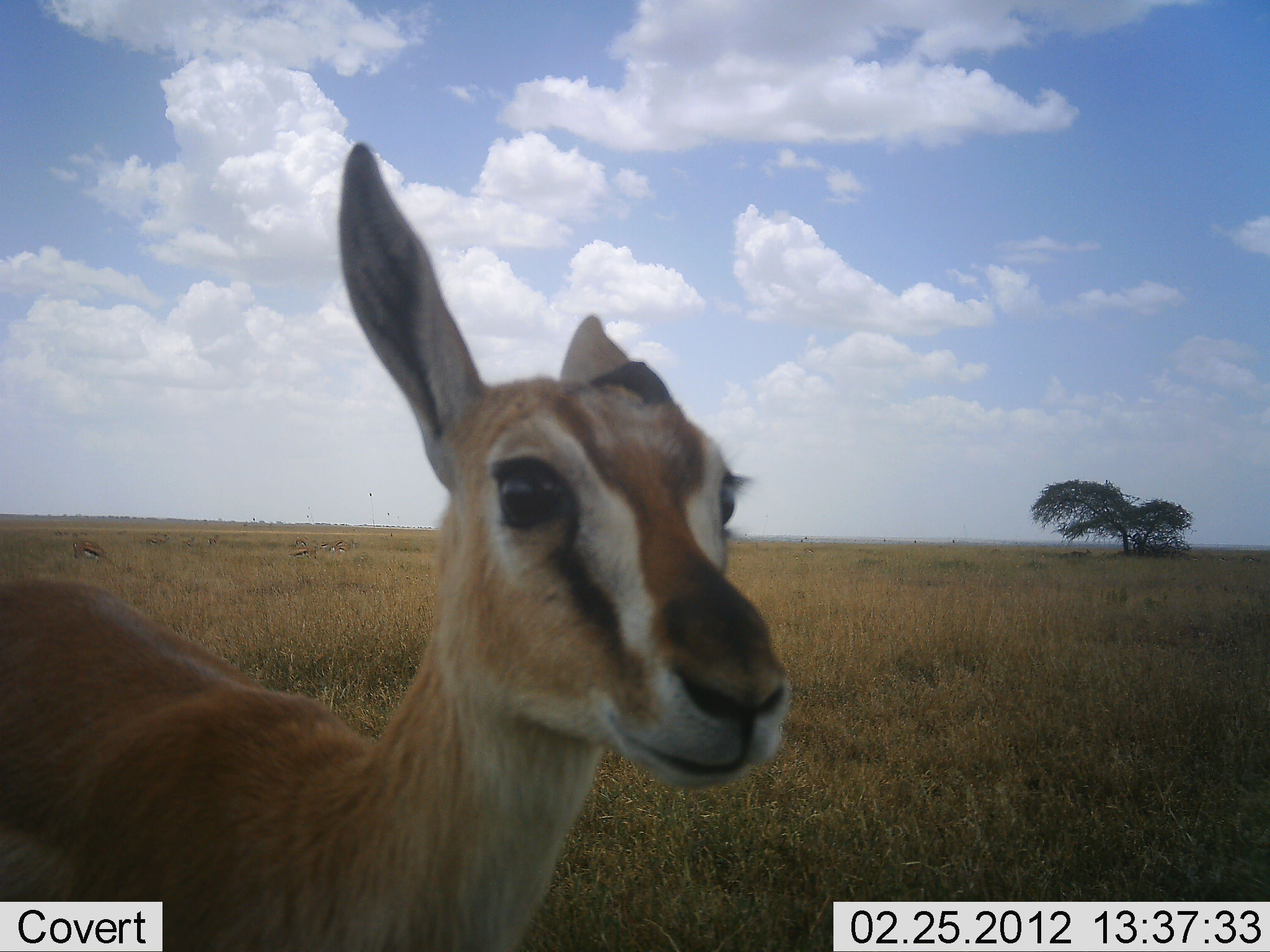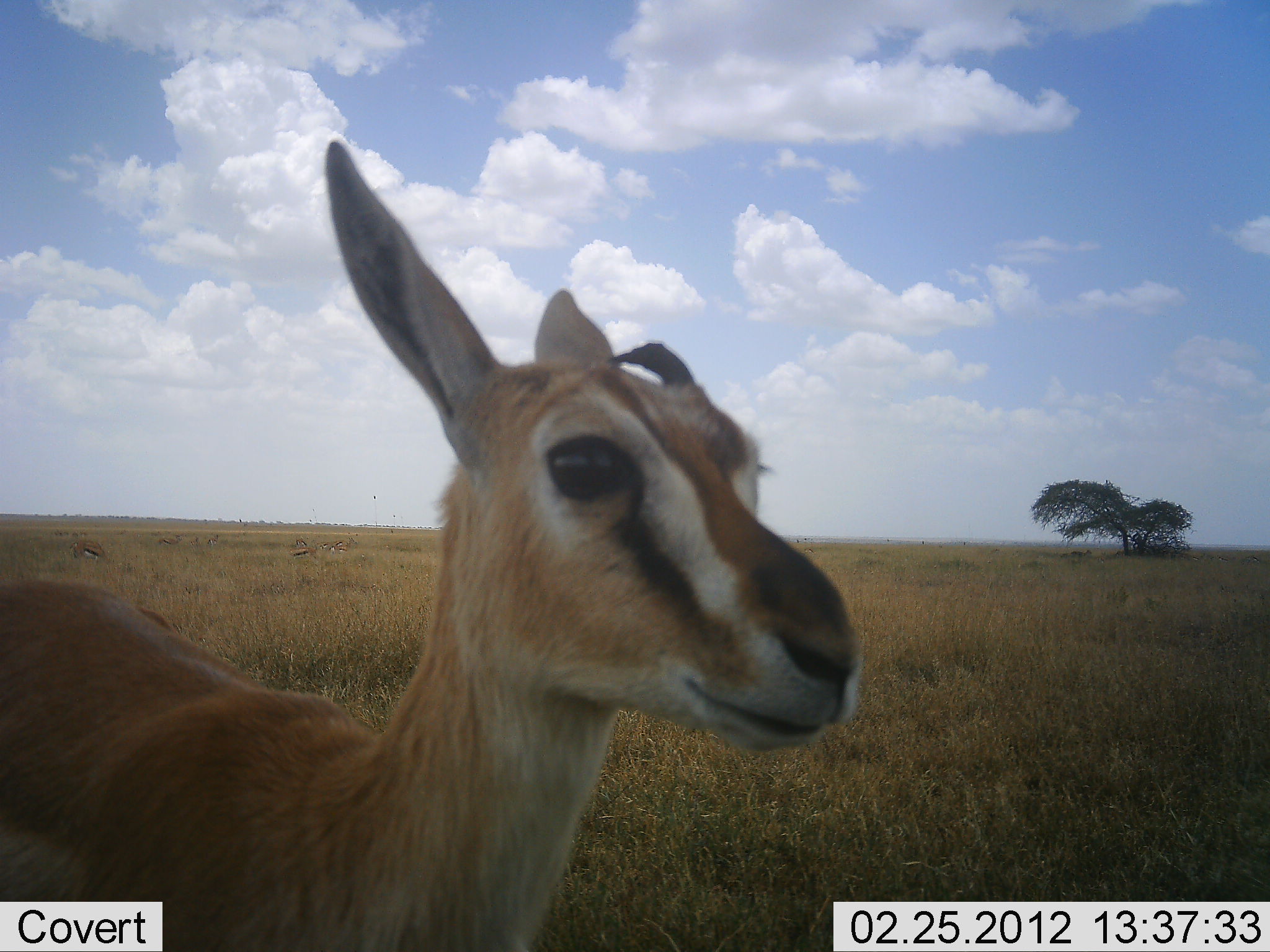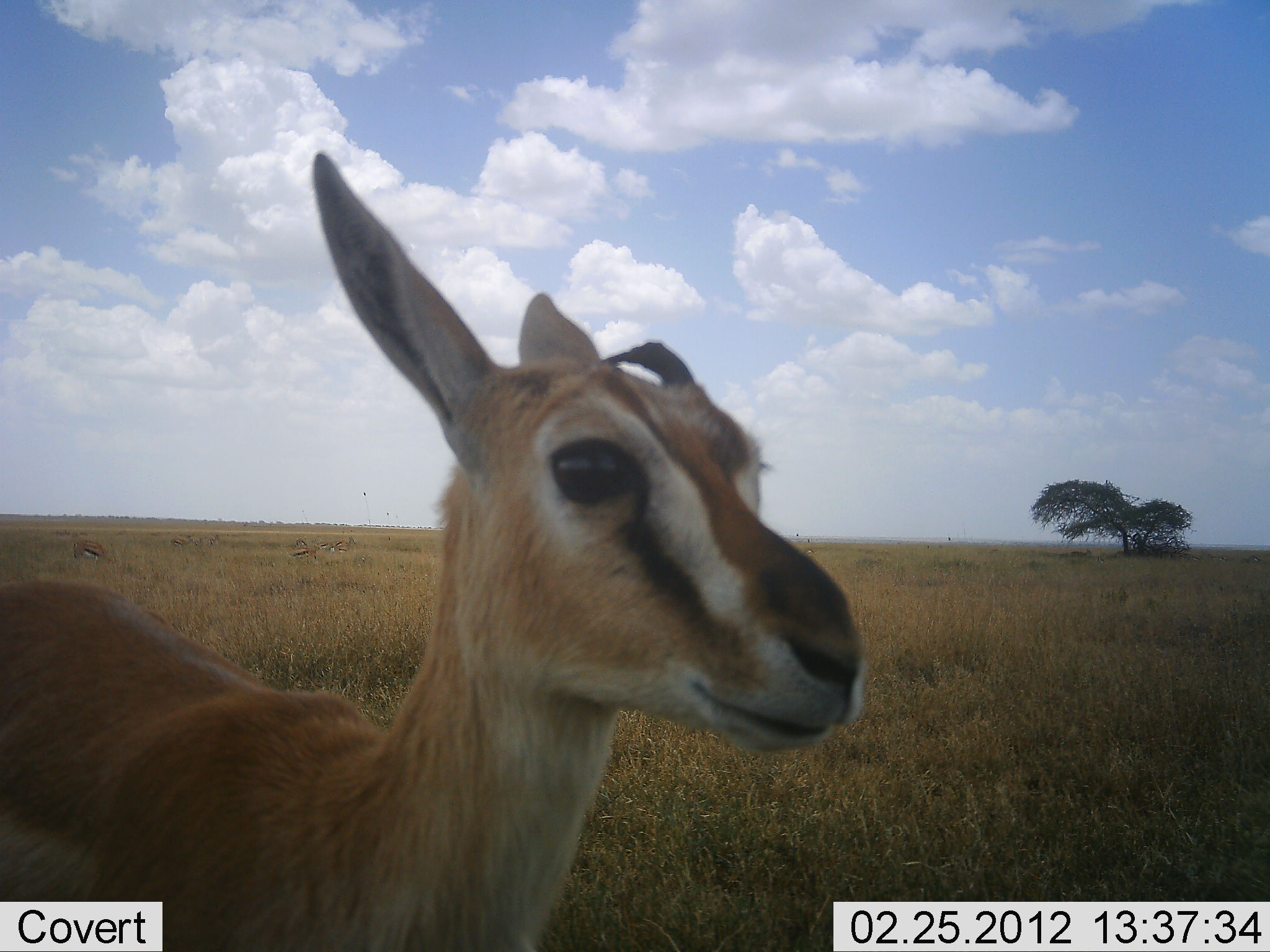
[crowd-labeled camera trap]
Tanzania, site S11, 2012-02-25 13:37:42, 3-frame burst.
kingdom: Animalia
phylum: Chordata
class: Mammalia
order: Artiodactyla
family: Bovidae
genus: Eudorcas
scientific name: Eudorcas thomsonii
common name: thomson's gazelle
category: gazellethomsons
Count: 1.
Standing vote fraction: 94%.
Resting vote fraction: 0%.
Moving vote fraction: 11%.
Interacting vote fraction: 0%.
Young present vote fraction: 6%.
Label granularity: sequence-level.